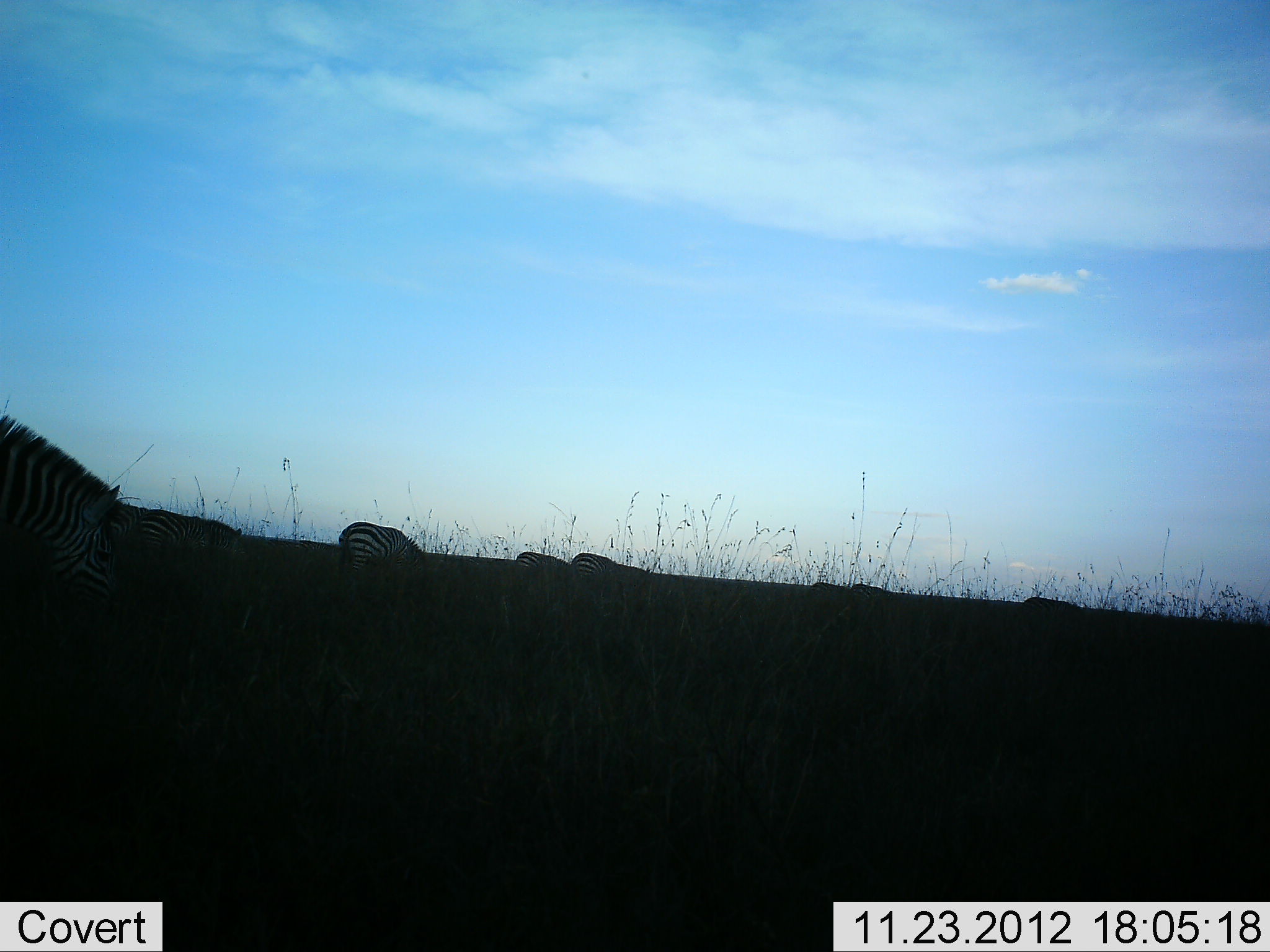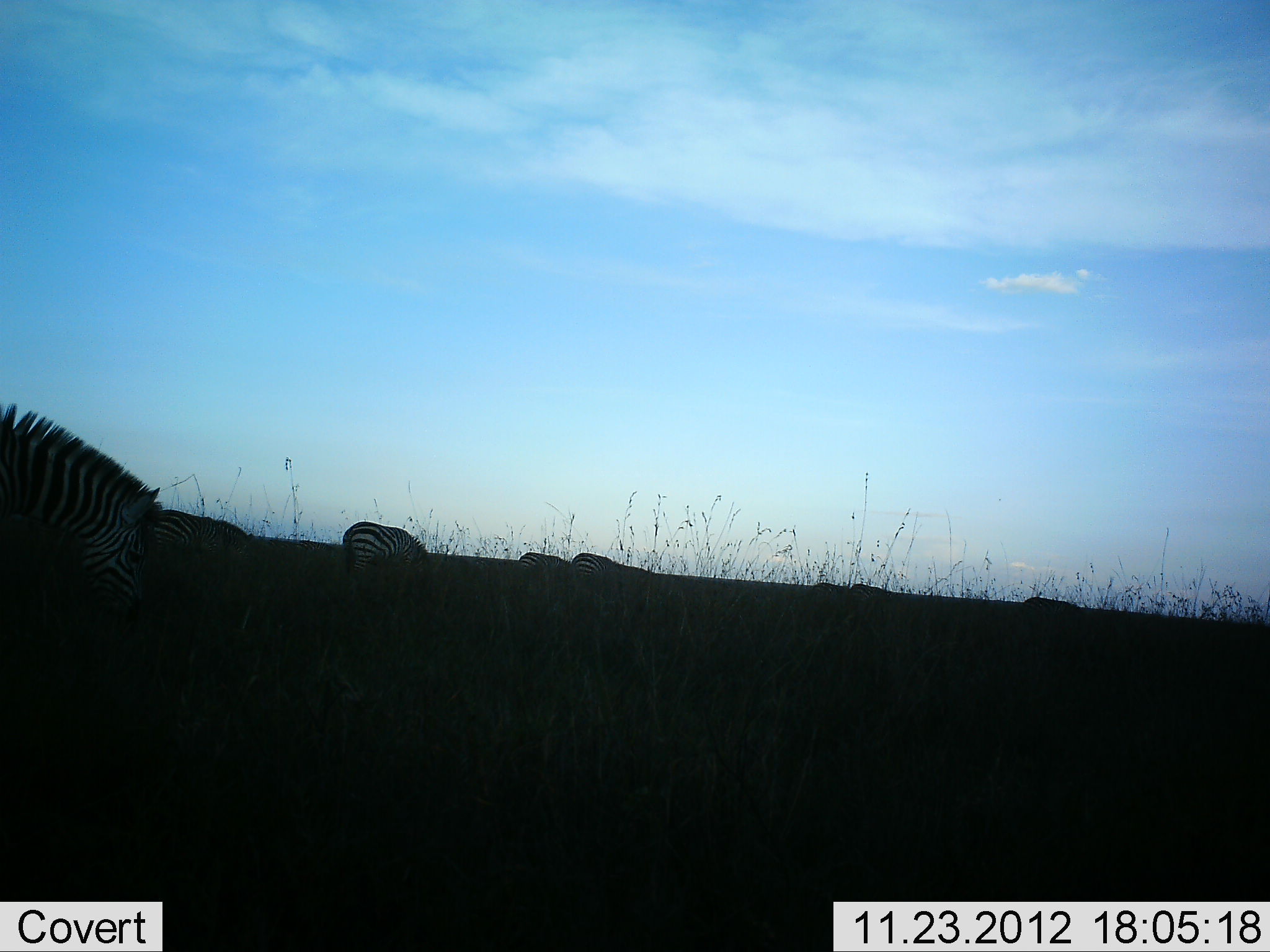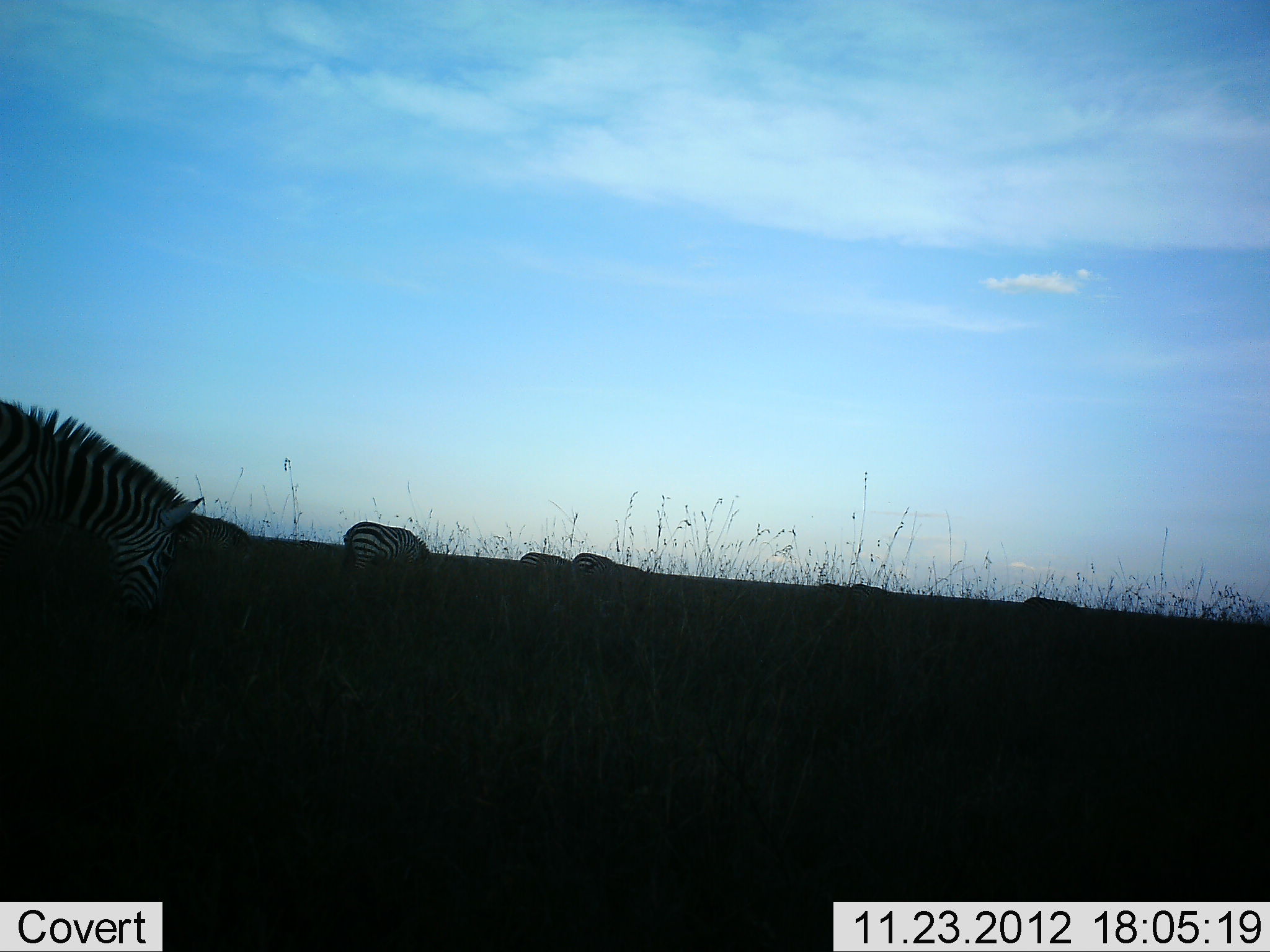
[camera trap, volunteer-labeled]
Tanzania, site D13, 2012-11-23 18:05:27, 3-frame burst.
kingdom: Animalia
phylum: Chordata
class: Mammalia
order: Perissodactyla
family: Equidae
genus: Equus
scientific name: Equus quagga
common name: plains zebra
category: zebra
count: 6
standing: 30%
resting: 0%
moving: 40%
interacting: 0%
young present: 0%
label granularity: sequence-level